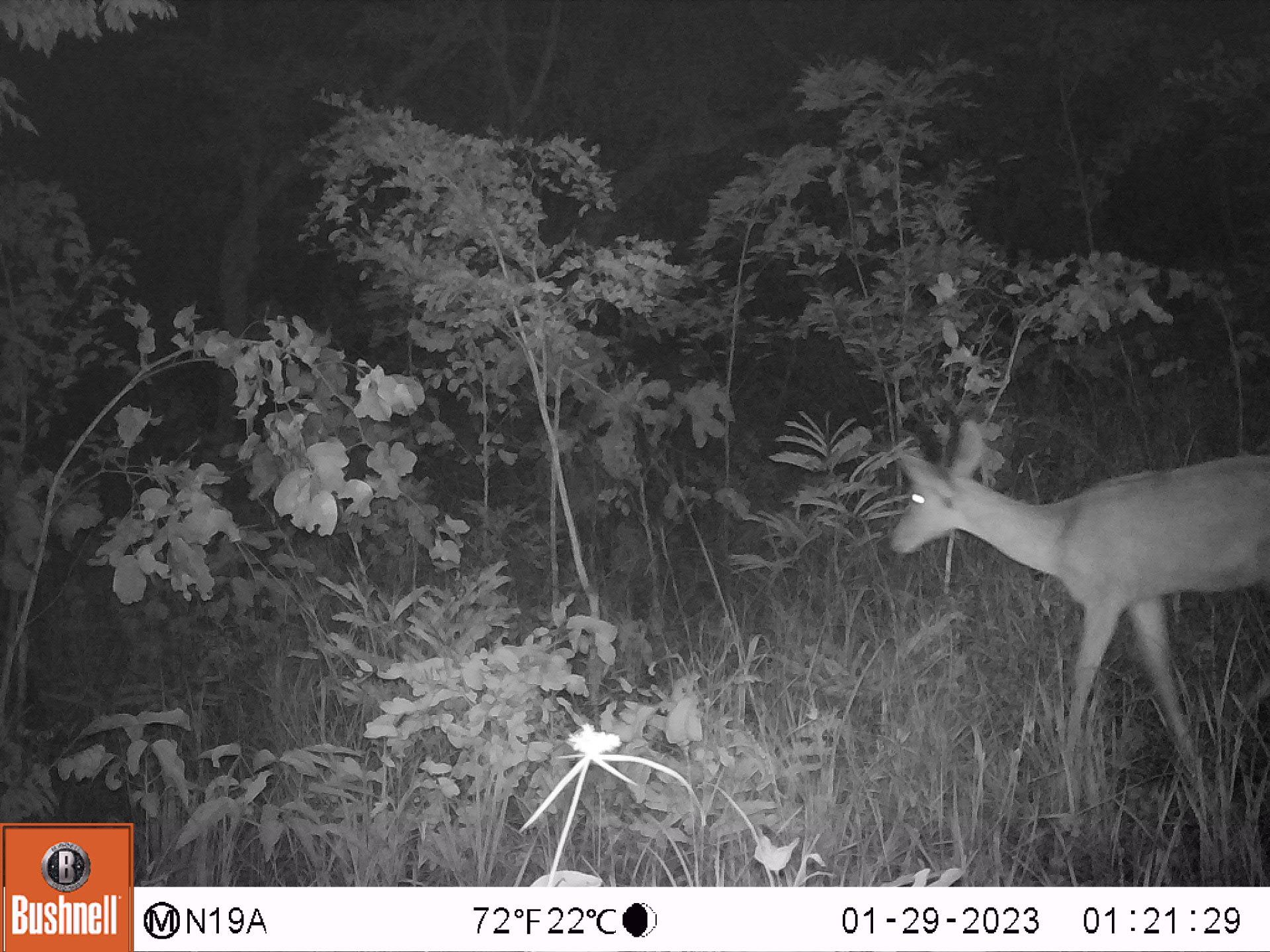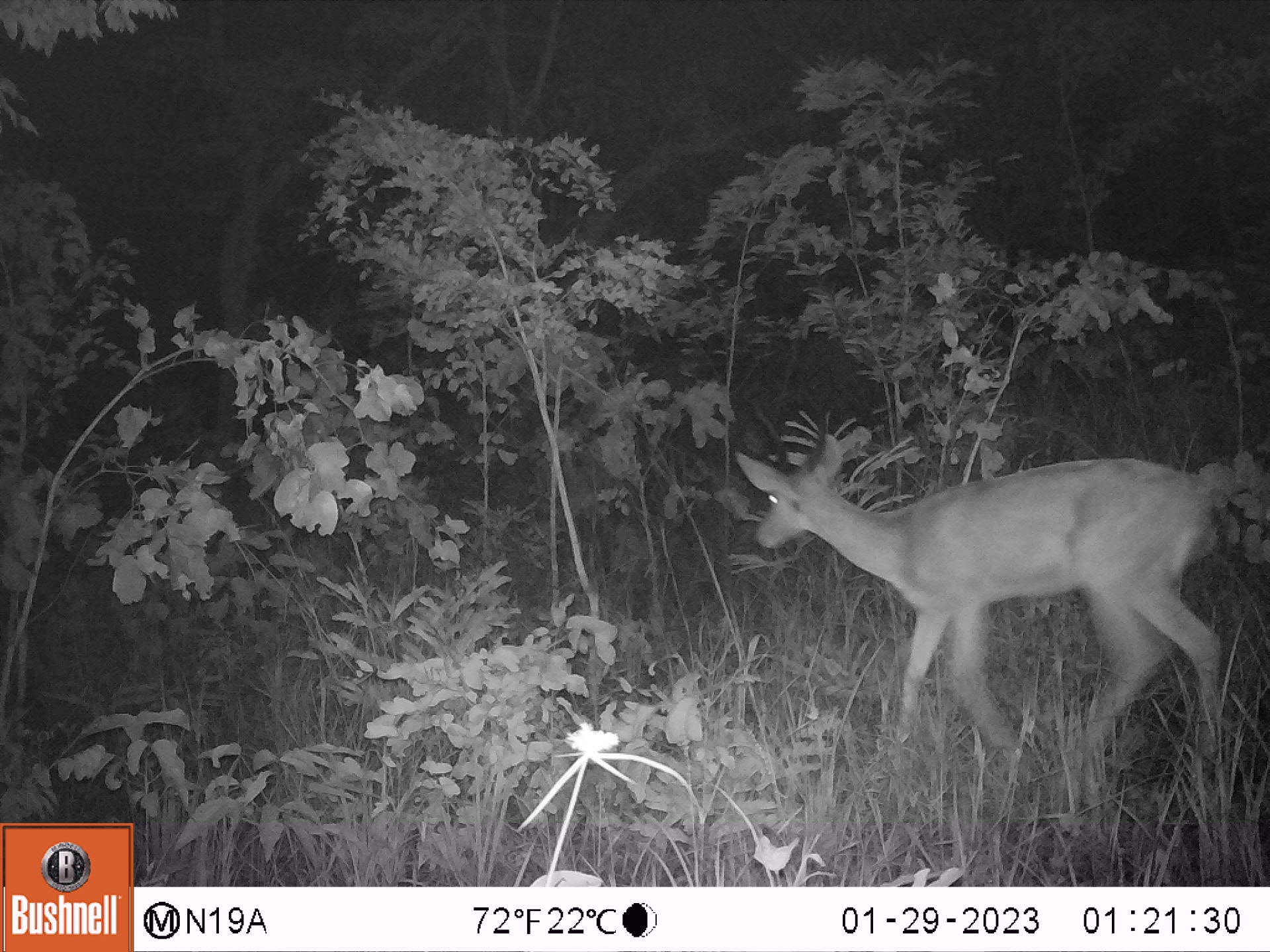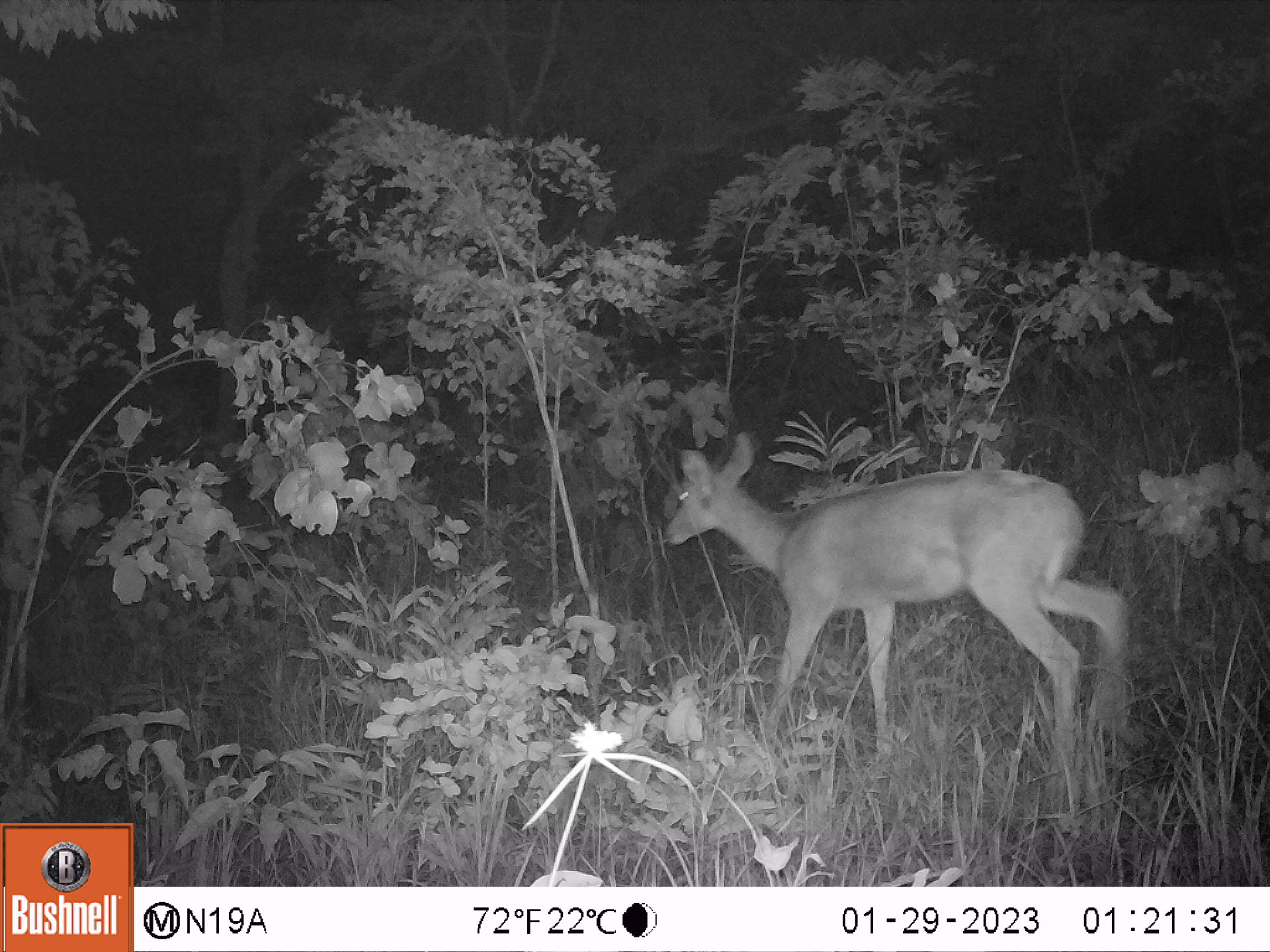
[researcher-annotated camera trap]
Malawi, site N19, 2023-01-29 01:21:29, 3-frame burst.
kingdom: Animalia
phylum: Chordata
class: Mammalia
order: Artiodactyla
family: Bovidae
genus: Redunca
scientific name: Redunca arundinum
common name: southern reedbuck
Southern reedbuck (Redunca arundinum), count 1.